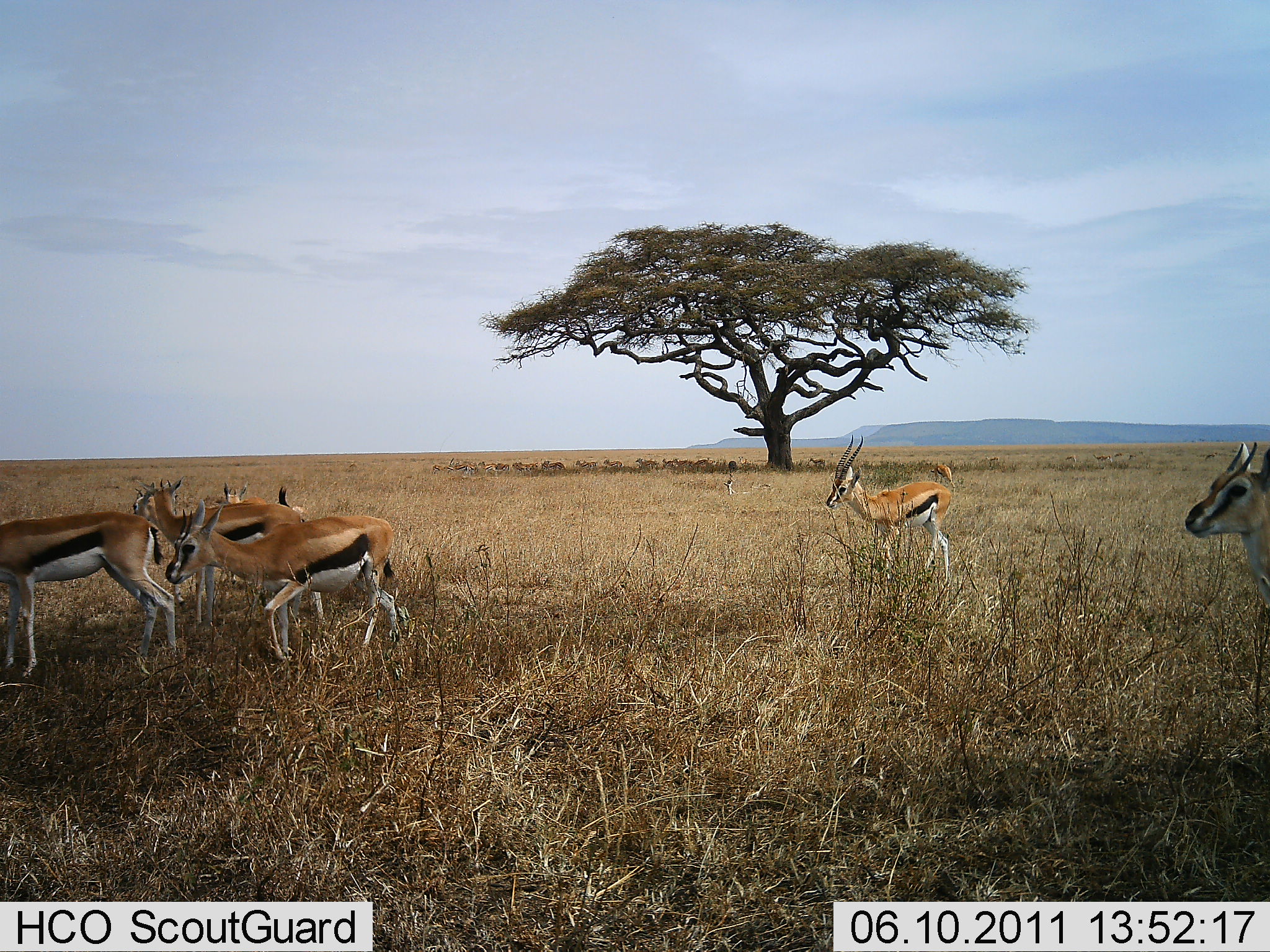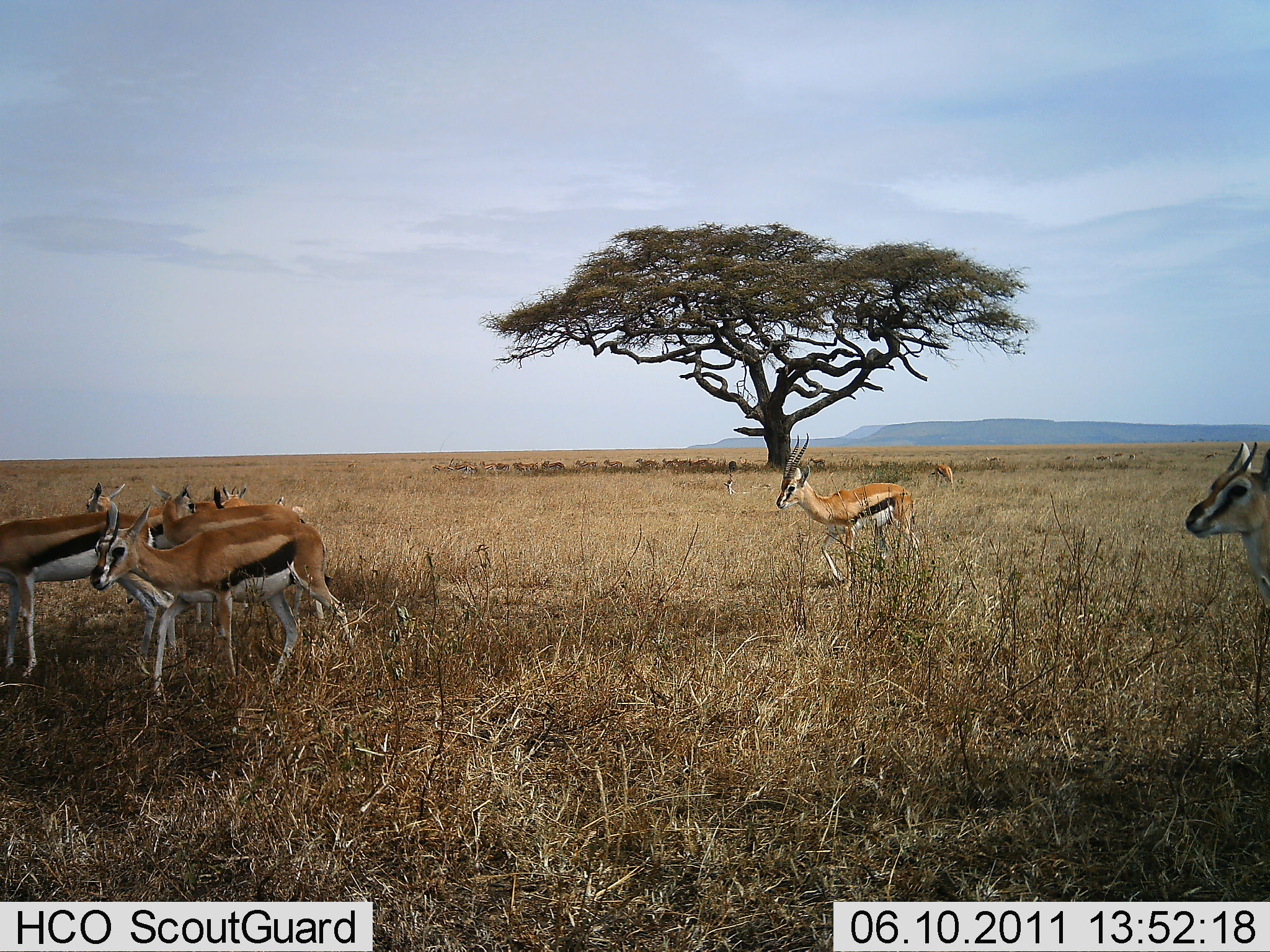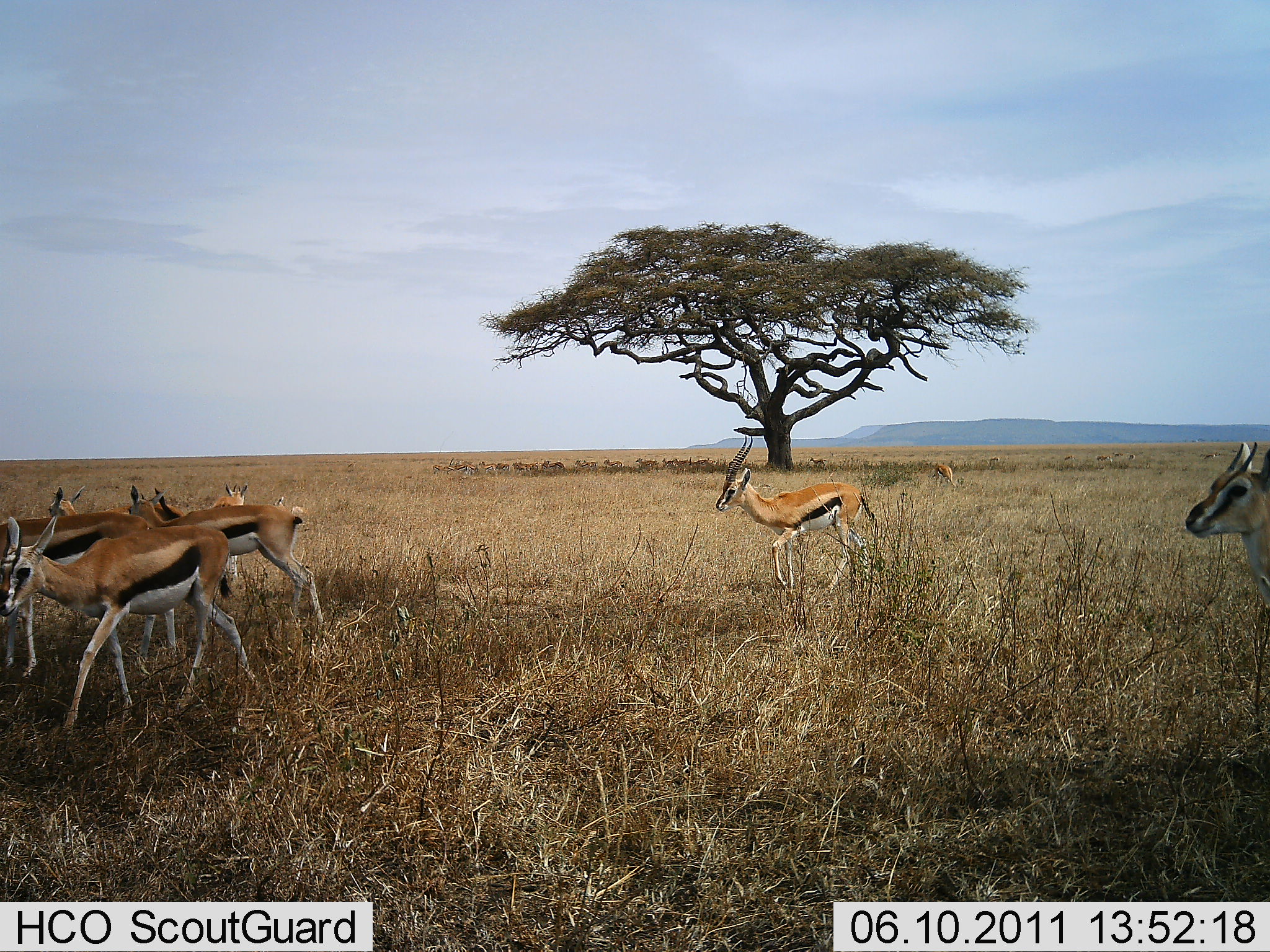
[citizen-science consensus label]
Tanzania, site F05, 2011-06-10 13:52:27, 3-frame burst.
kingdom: Animalia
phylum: Chordata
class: Mammalia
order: Artiodactyla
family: Bovidae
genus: Eudorcas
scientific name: Eudorcas thomsonii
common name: thomson's gazelle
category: gazellethomsons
Gazellethomsons (thomson's gazelle) (Eudorcas thomsonii), count 7. Behavior (volunteer vote fractions): standing 60%, resting 10%, moving 100%, interacting 0%. Young present (vote fraction): 0%. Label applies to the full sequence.